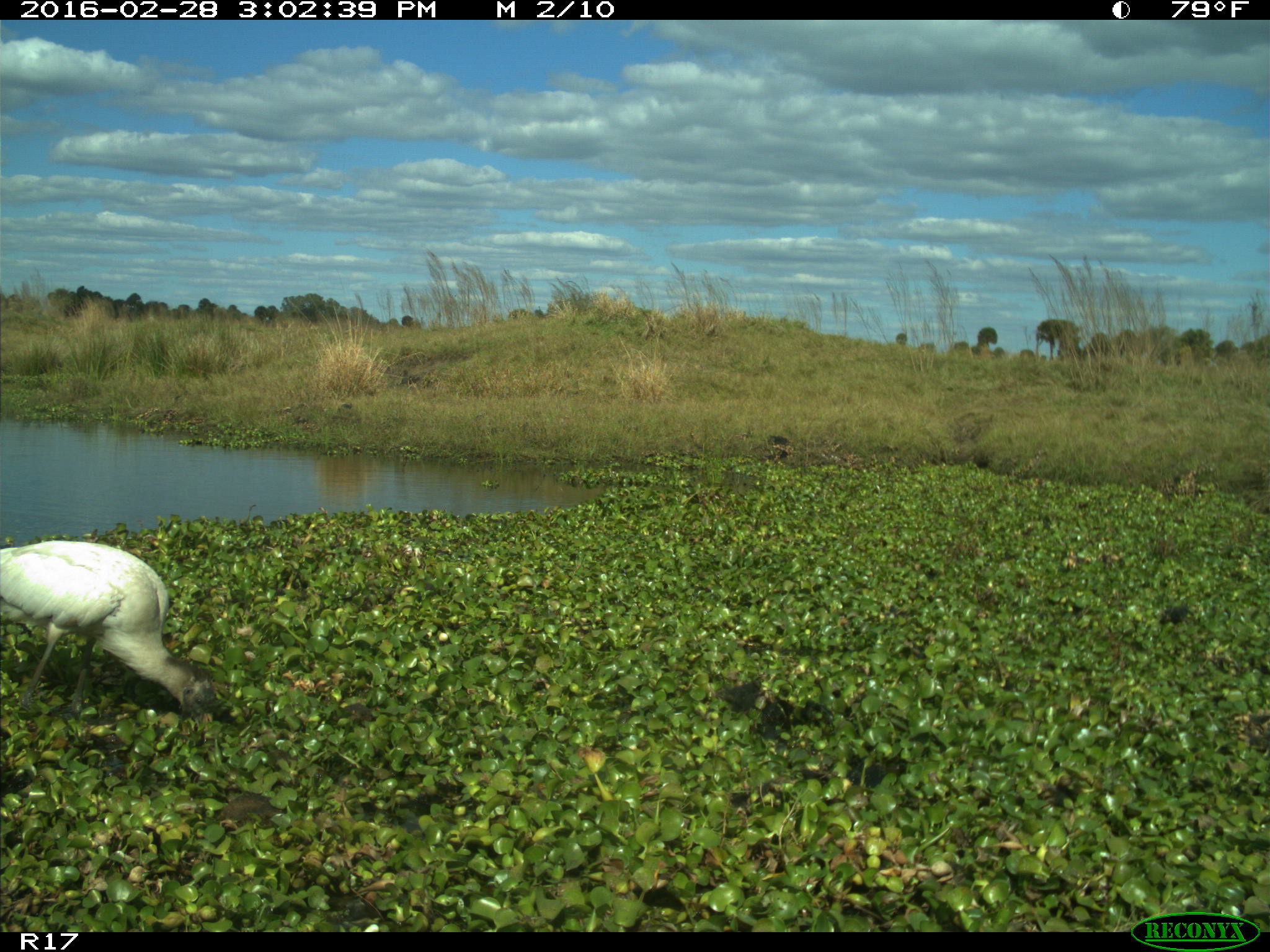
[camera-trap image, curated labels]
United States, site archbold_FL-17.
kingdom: Animalia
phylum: Chordata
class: Aves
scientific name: Aves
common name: birds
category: unidentified bird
Unidentified bird (birds) (Aves).